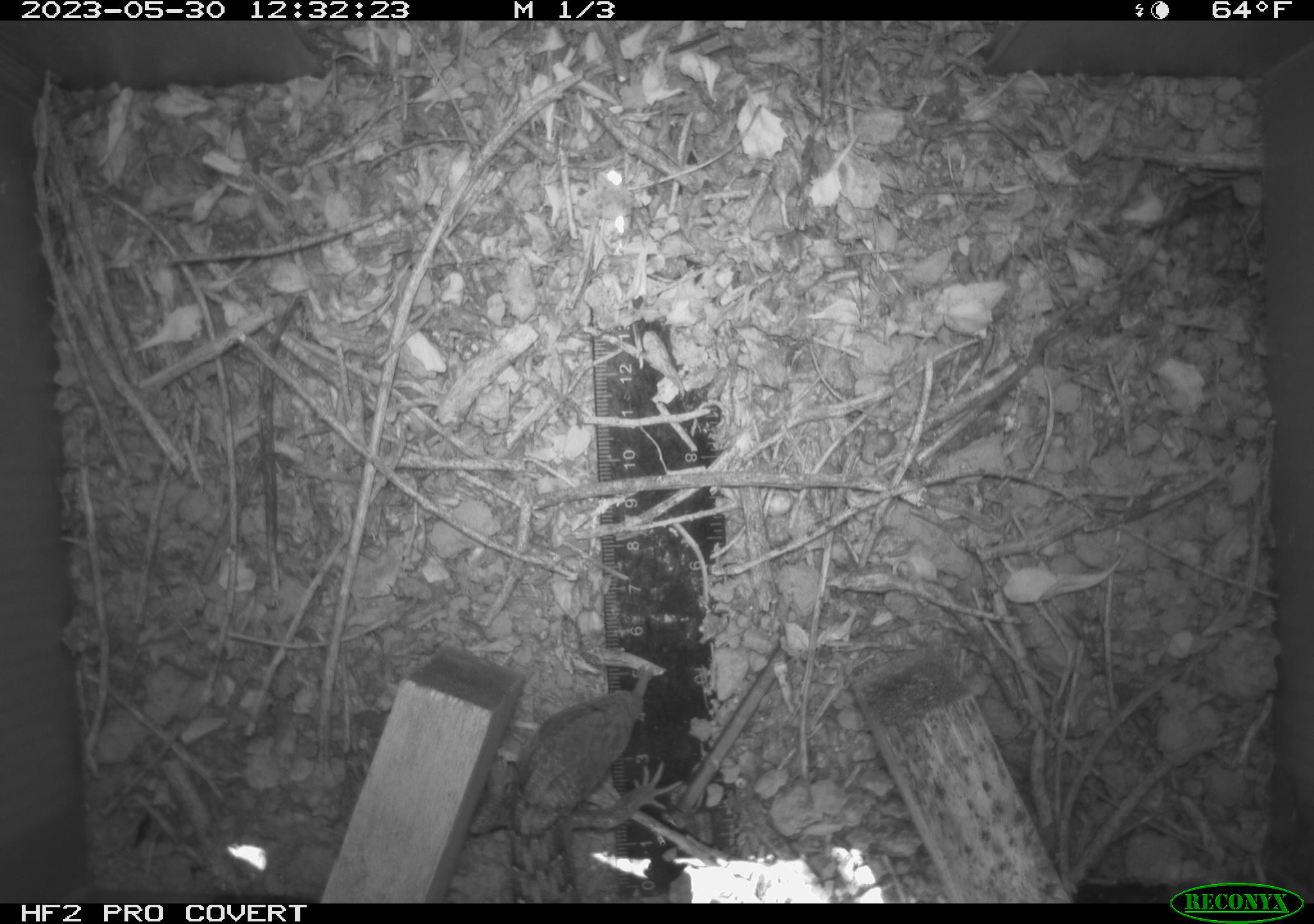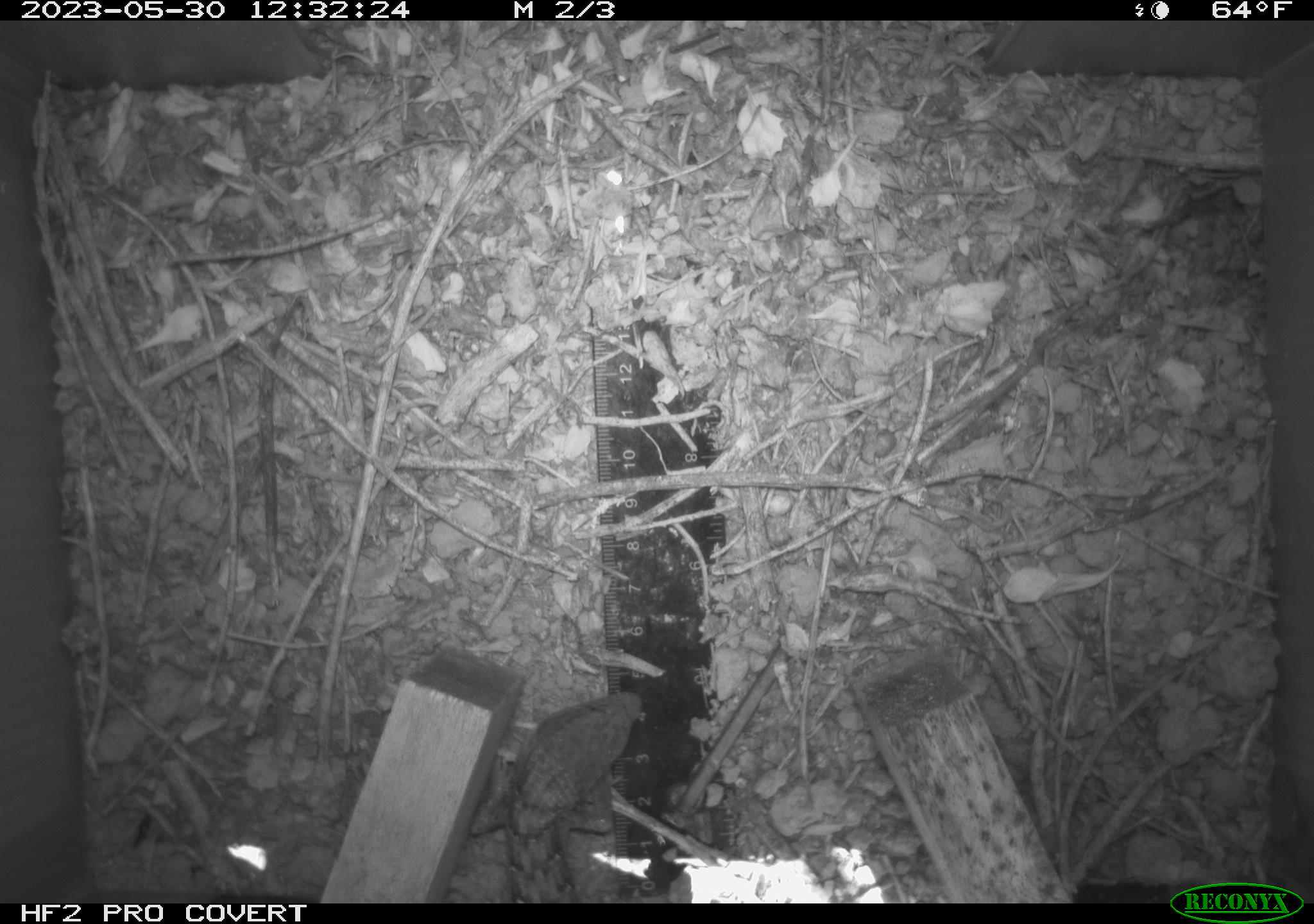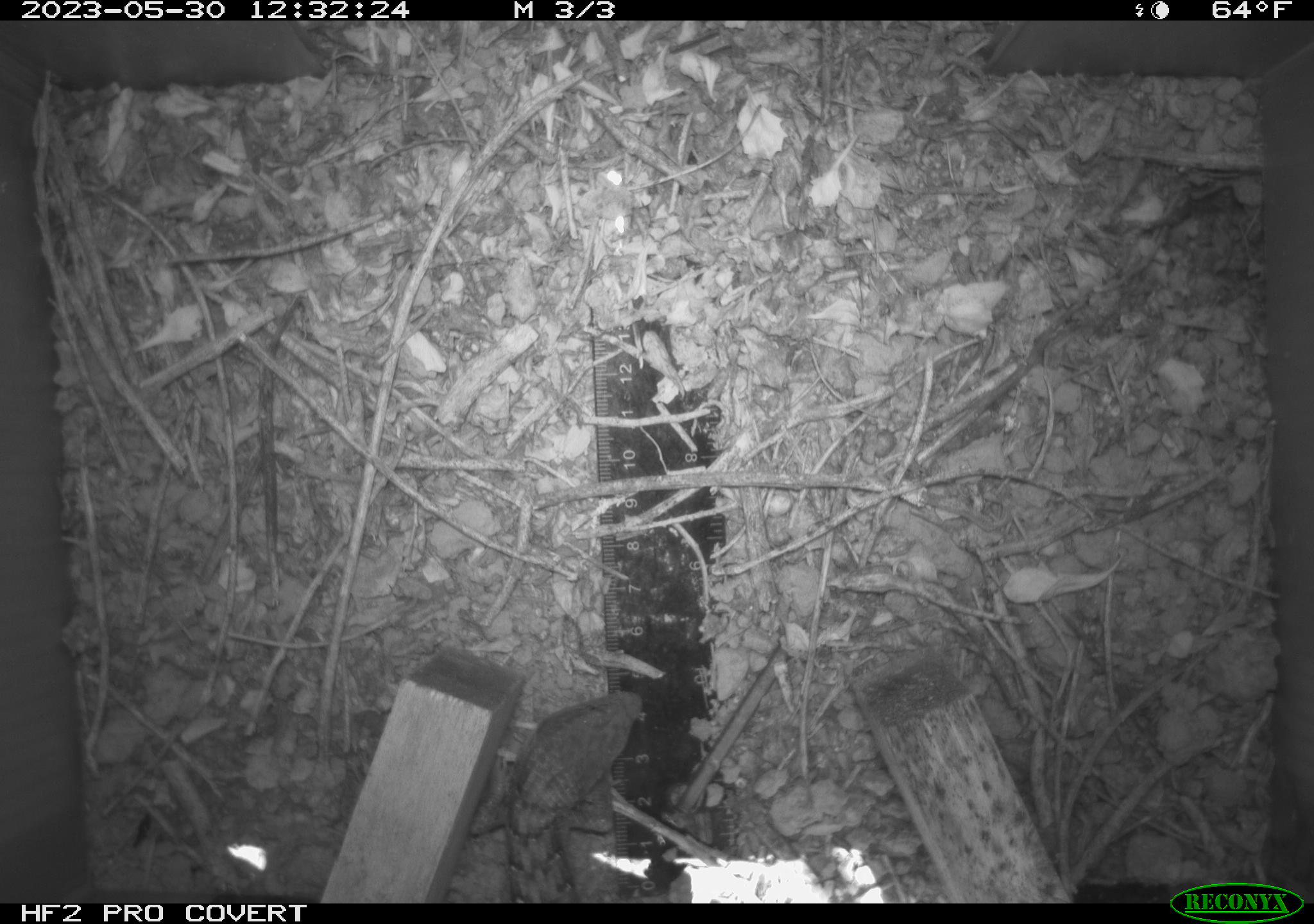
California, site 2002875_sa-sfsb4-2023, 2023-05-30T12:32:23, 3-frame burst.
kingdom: Animalia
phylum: Chordata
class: Reptilia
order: Squamata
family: Anguidae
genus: Elgaria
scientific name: Elgaria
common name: alligator lizards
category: elgaria species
Elgaria species (alligator lizards) (Elgaria).